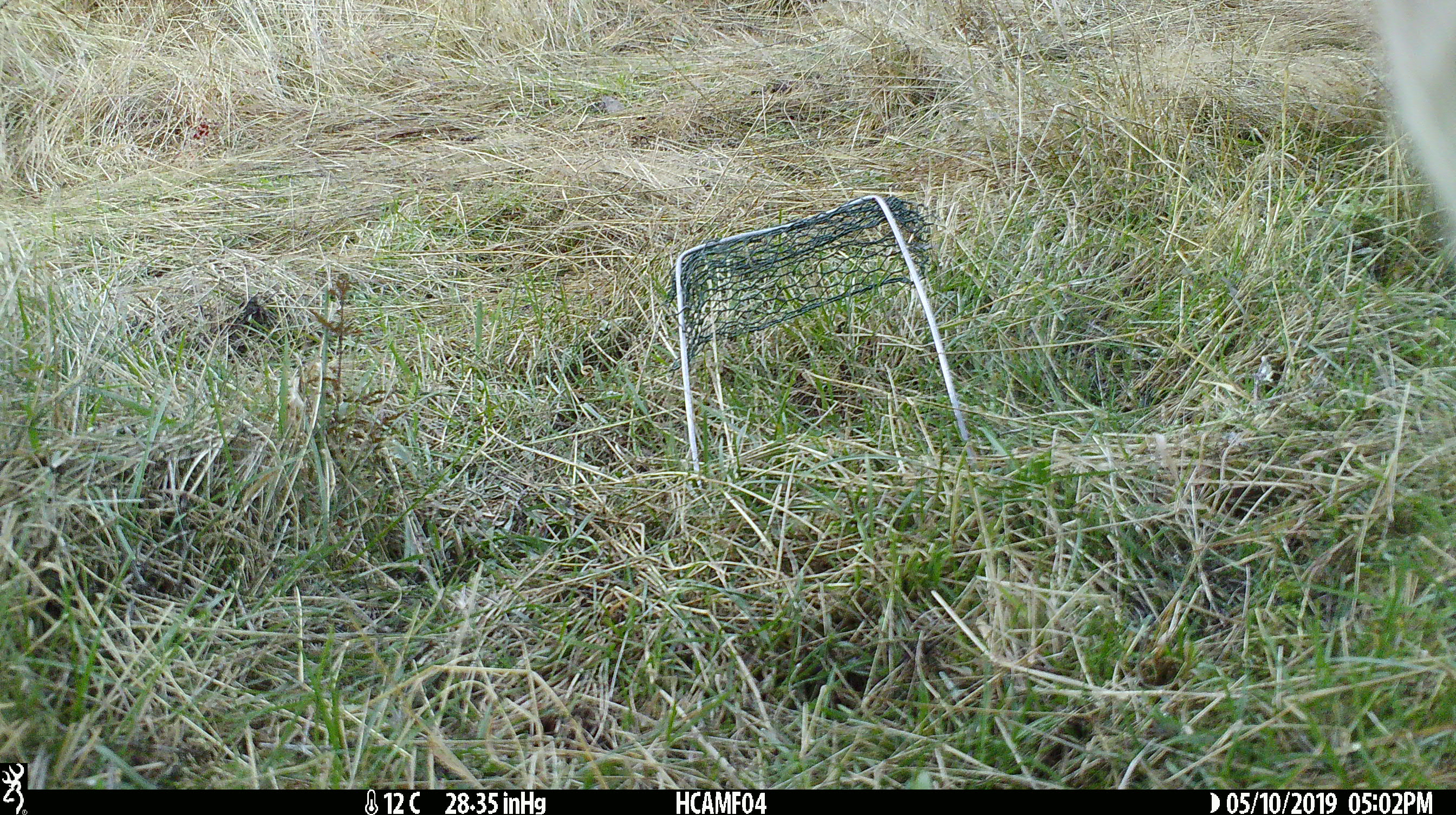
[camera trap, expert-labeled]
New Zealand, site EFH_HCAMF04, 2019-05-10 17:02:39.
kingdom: Animalia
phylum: Chordata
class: Mammalia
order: Artiodactyla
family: Bovidae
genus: Bos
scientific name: Bos taurus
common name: domestic cow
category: cow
Cow (domestic cow) (Bos taurus).